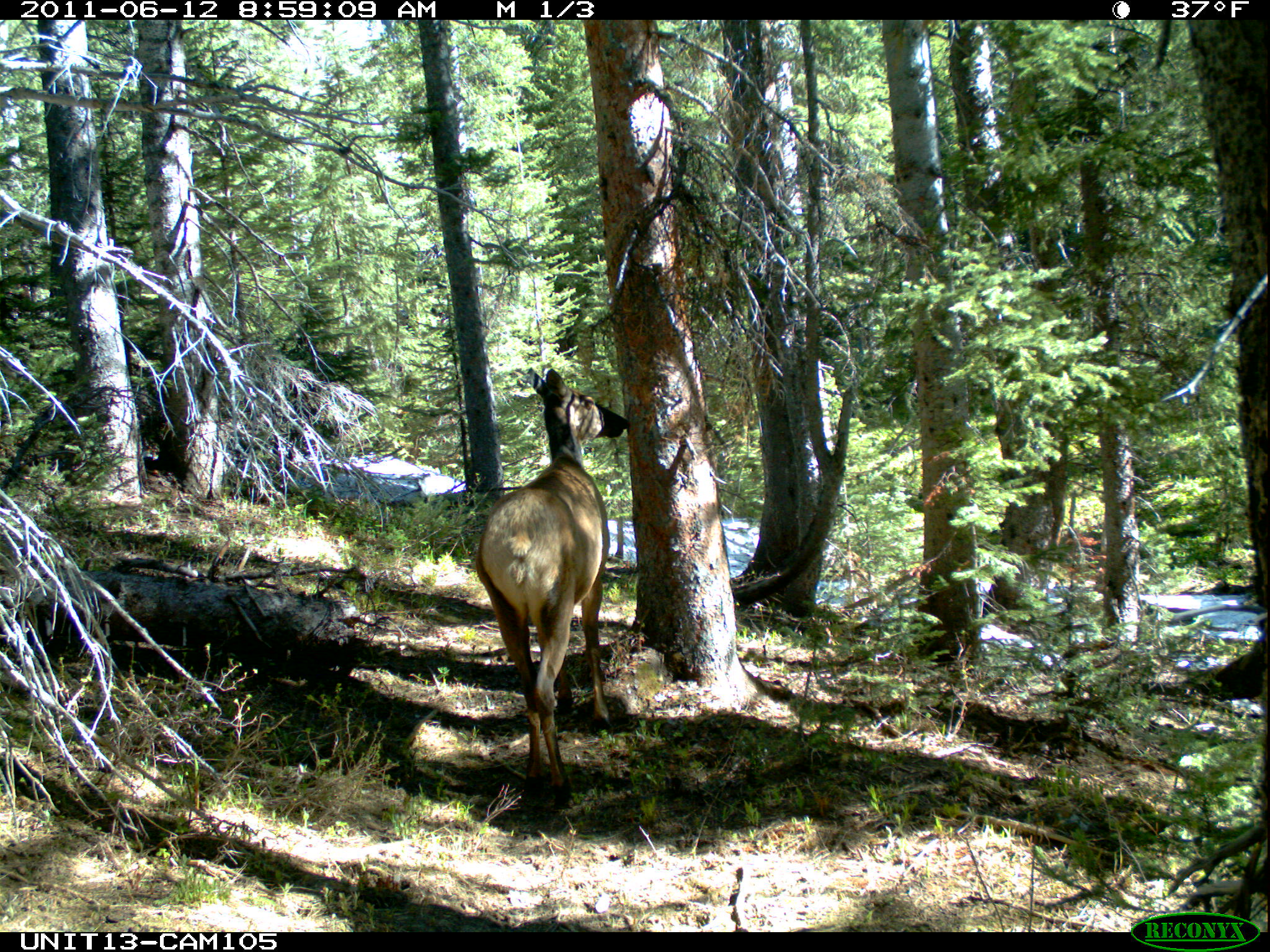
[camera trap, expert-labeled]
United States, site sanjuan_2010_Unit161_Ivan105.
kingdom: Animalia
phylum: Chordata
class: Mammalia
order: Artiodactyla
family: Cervidae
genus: Cervus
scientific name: Cervus elaphus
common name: red deer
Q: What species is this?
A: Cervus elaphus (red deer).